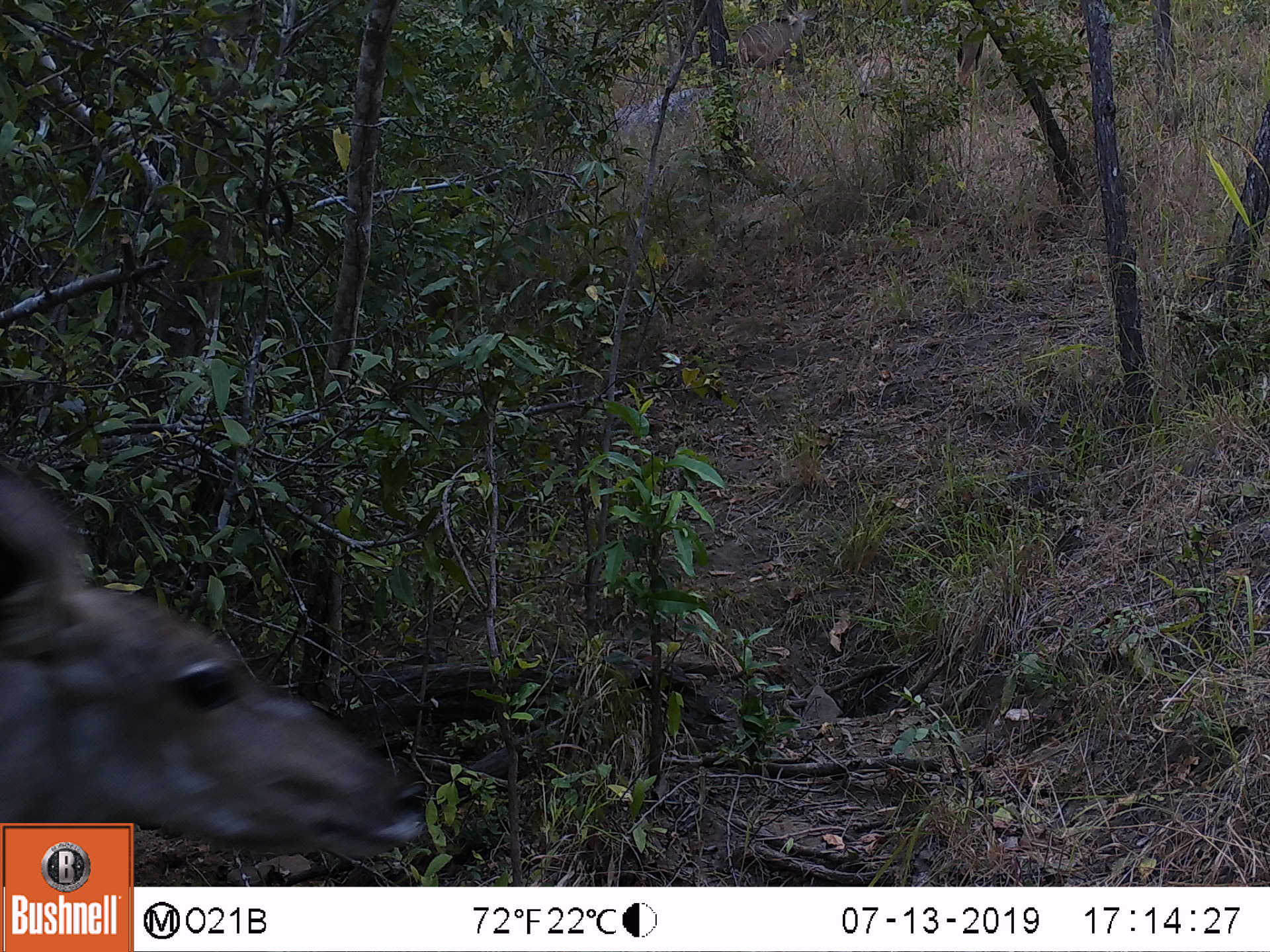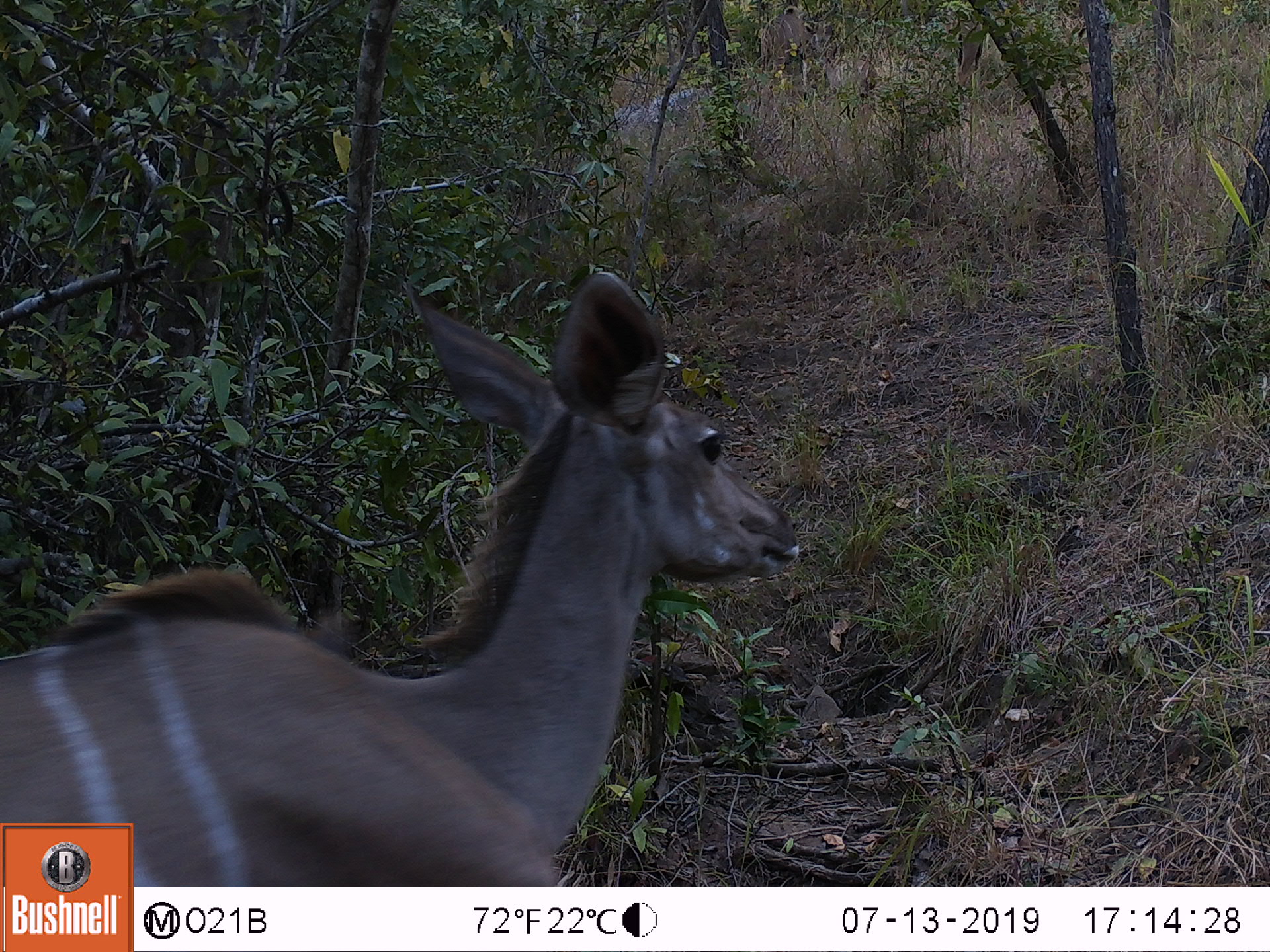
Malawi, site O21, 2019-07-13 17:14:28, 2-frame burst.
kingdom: Animalia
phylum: Chordata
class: Mammalia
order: Artiodactyla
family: Bovidae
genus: Tragelaphus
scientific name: Tragelaphus strepsiceros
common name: greater kudu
Greater kudu (Tragelaphus strepsiceros), count 4.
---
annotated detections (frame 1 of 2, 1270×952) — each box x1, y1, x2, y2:
greater kudu: 1, 473, 429, 820; 729, 4, 823, 85; 906, 4, 987, 89; 847, 46, 910, 109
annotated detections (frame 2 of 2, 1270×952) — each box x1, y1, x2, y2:
greater kudu: 135, 268, 803, 883; 756, 5, 840, 91; 822, 52, 883, 109; 958, 0, 989, 102